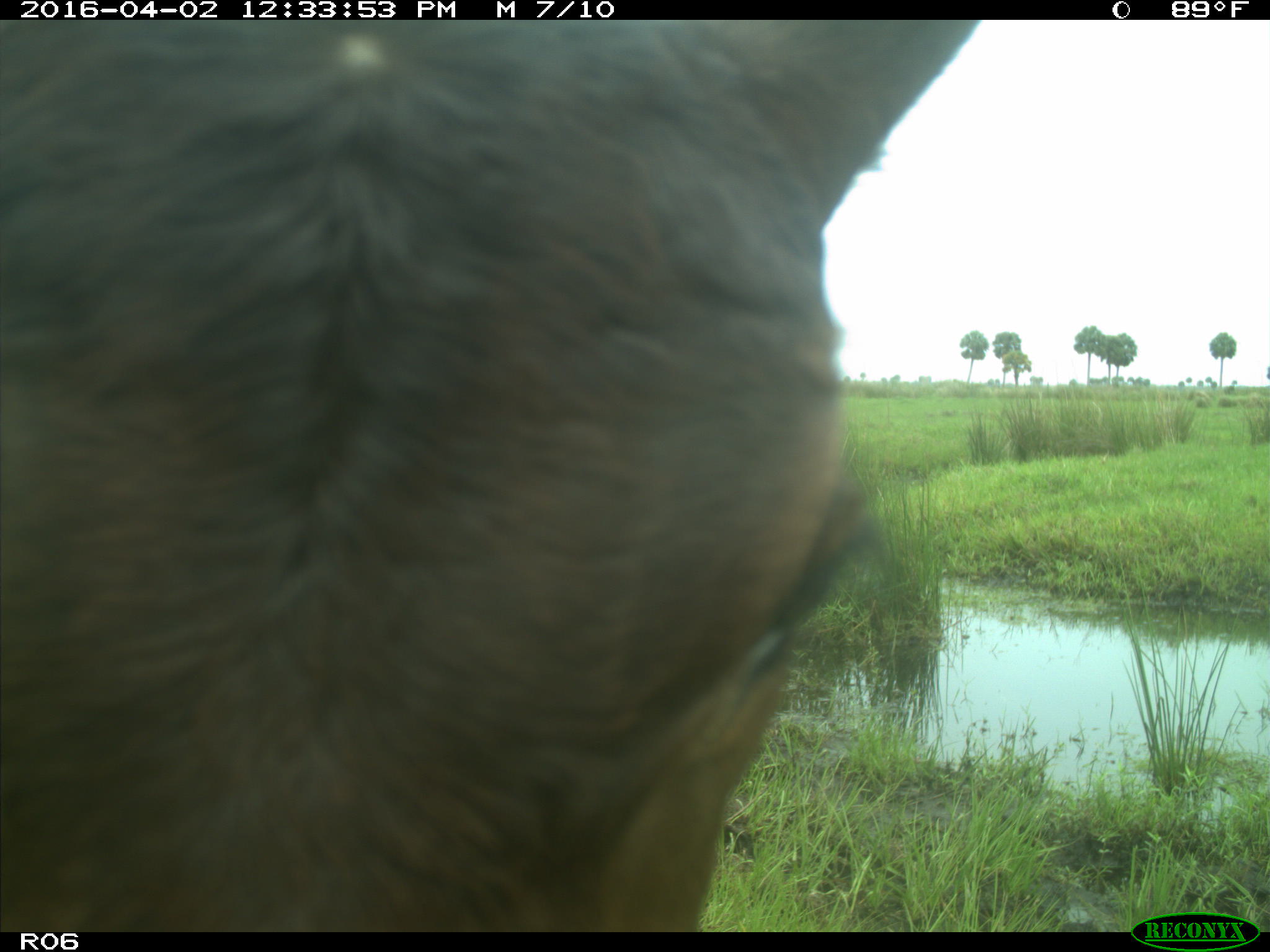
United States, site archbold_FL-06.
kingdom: Animalia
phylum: Chordata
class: Mammalia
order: Artiodactyla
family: Bovidae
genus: Bos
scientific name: Bos taurus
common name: domestic cow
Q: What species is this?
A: Bos taurus (domestic cow).